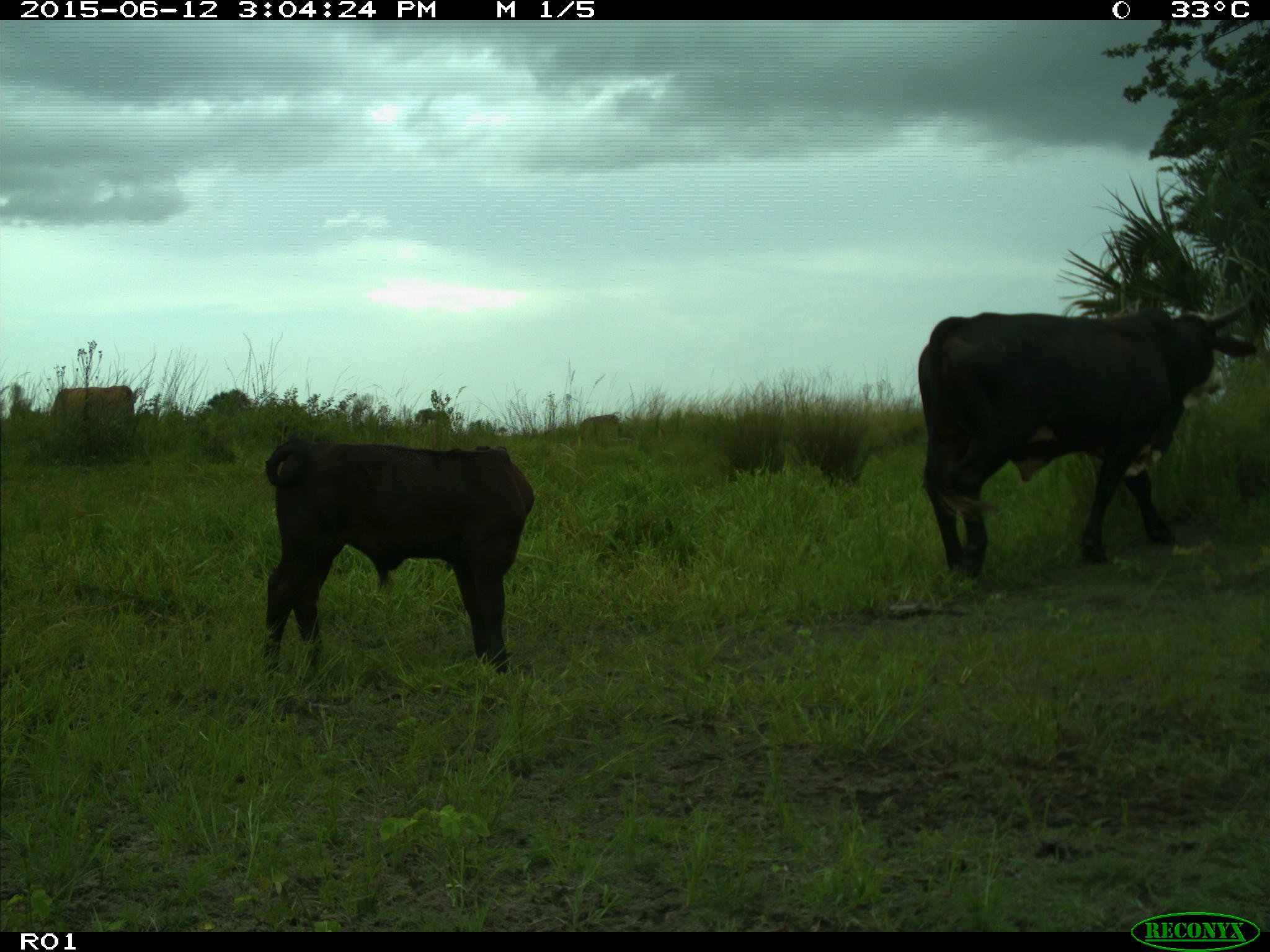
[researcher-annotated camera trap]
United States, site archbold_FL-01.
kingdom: Animalia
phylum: Chordata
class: Mammalia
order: Artiodactyla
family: Bovidae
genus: Bos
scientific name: Bos taurus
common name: domestic cow